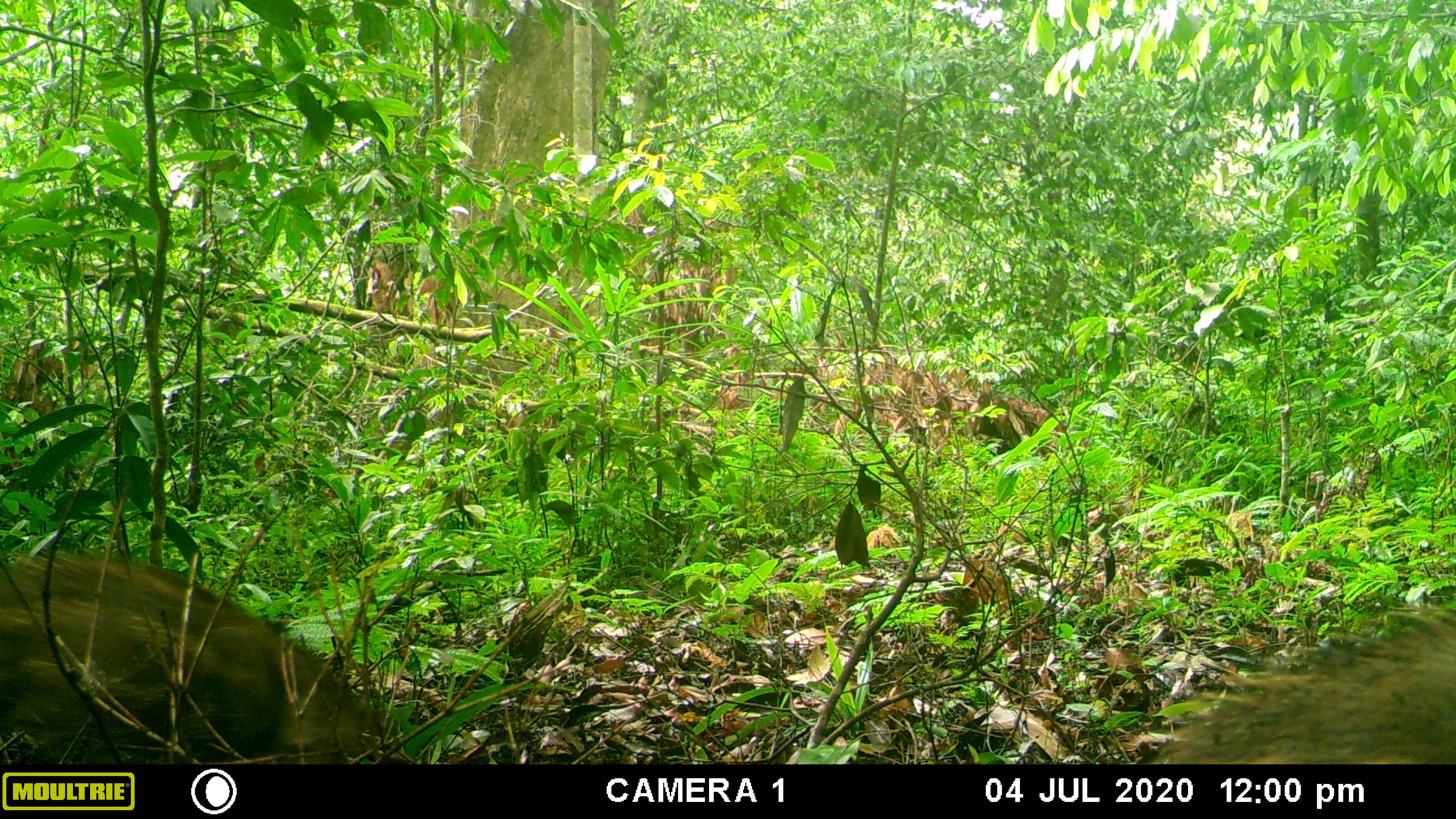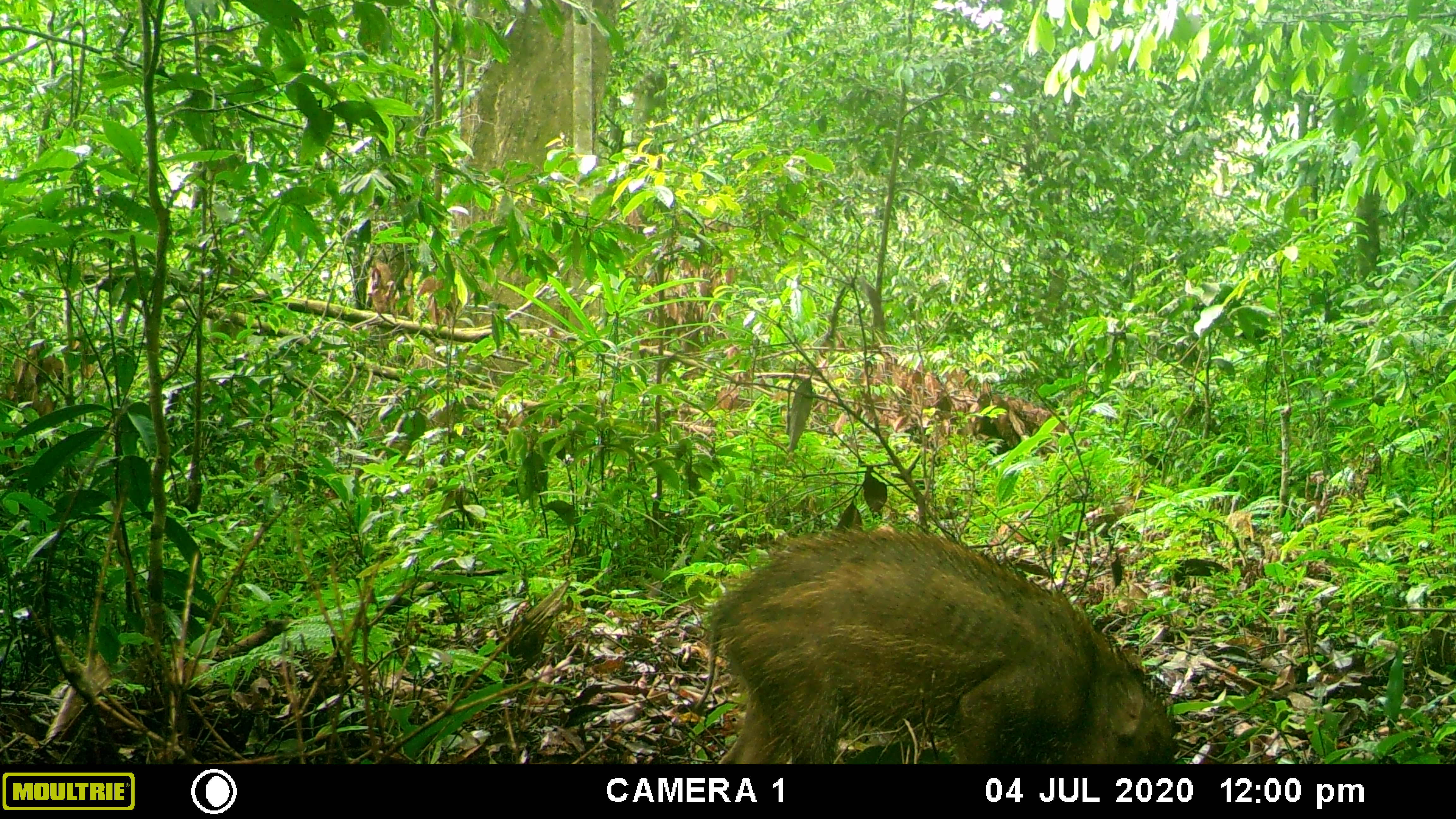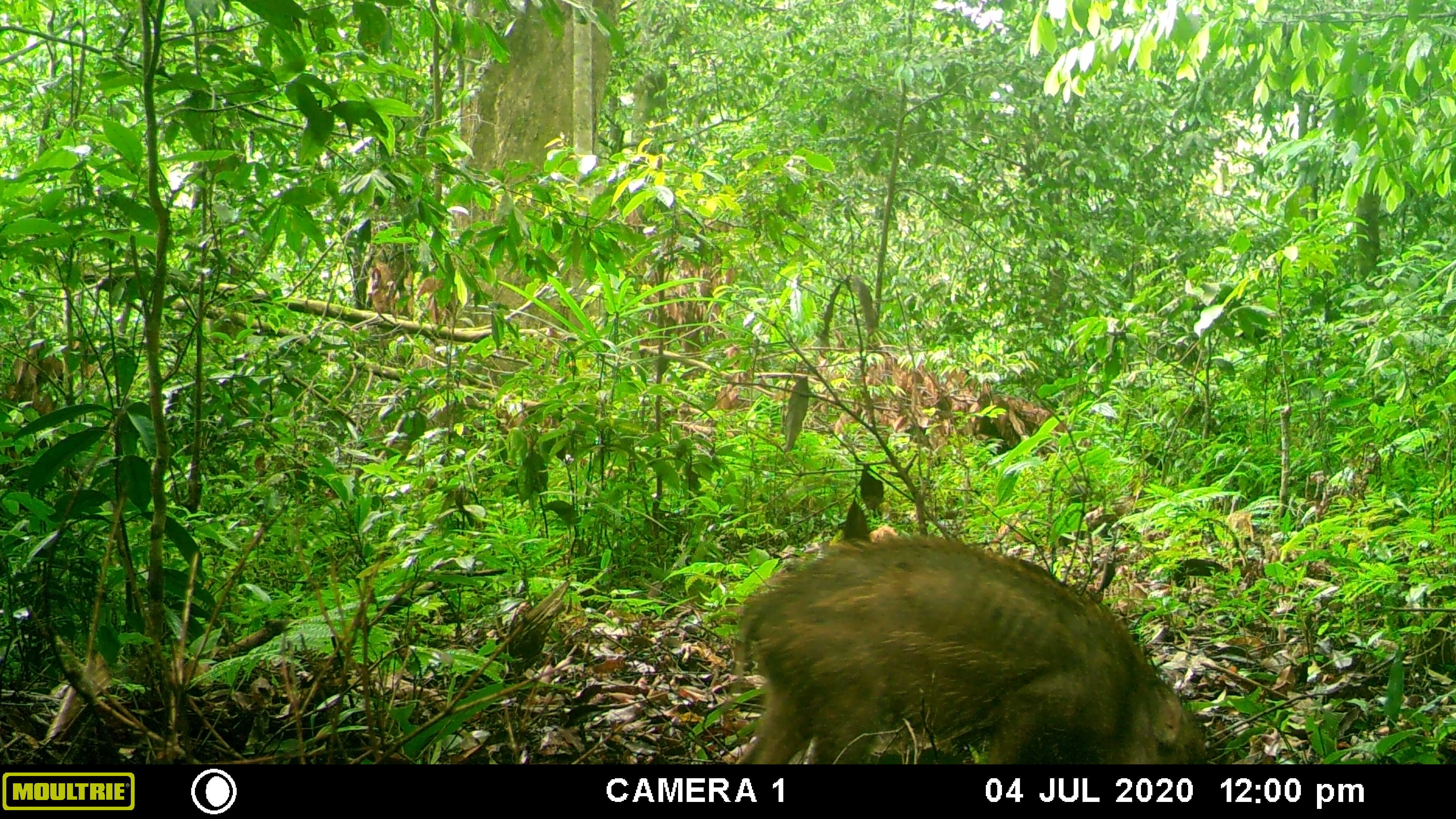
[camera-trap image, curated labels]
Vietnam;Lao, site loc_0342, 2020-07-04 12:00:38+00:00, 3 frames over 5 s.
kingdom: Animalia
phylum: Chordata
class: Mammalia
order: Artiodactyla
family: Suidae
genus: Sus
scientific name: Sus scrofa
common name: eurasian wild pig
Eurasian wild pig (Sus scrofa). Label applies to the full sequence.